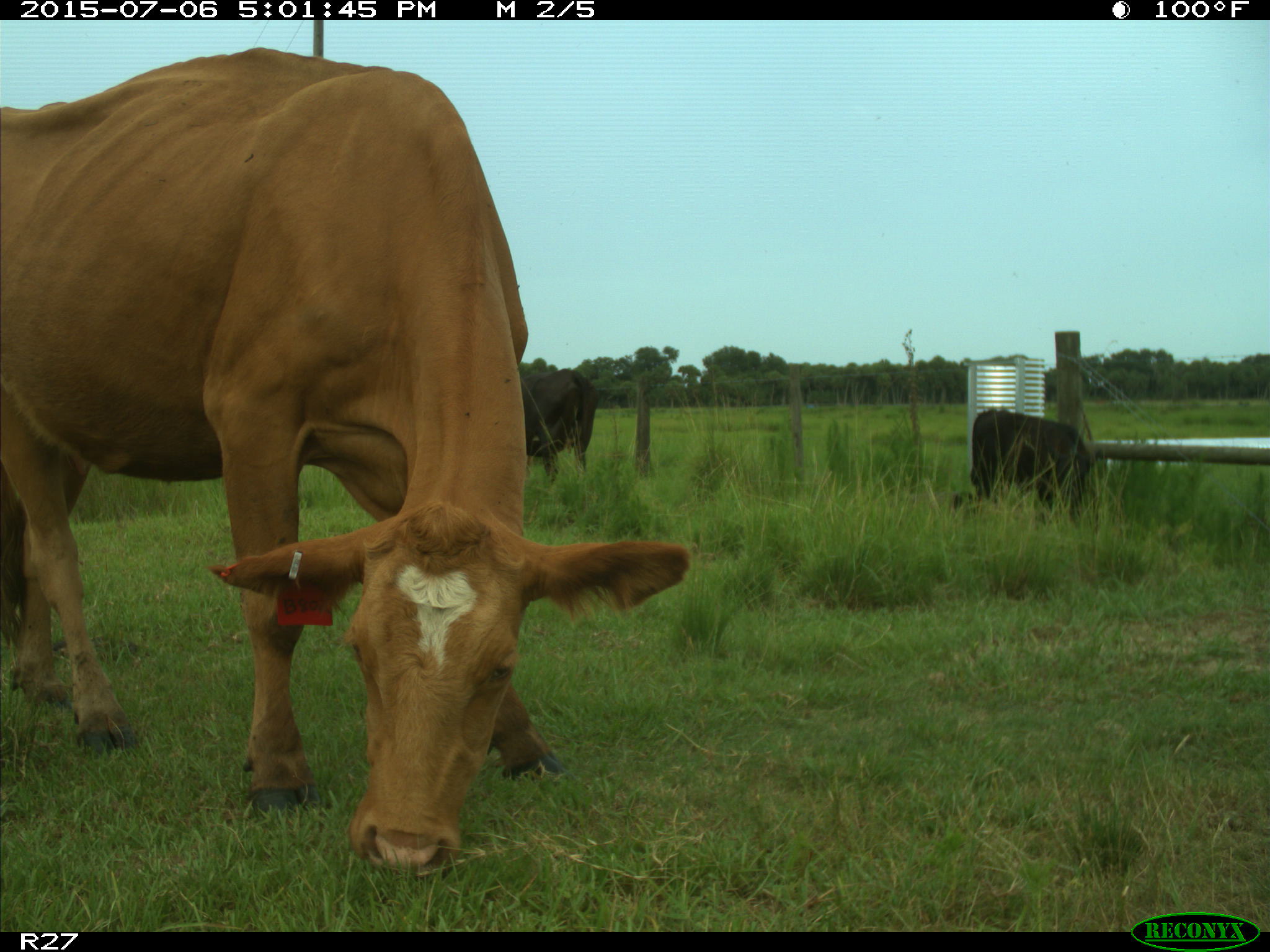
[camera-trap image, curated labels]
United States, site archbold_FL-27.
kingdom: Animalia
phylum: Chordata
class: Mammalia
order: Artiodactyla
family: Bovidae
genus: Bos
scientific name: Bos taurus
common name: domestic cow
Bos taurus (domestic cow).